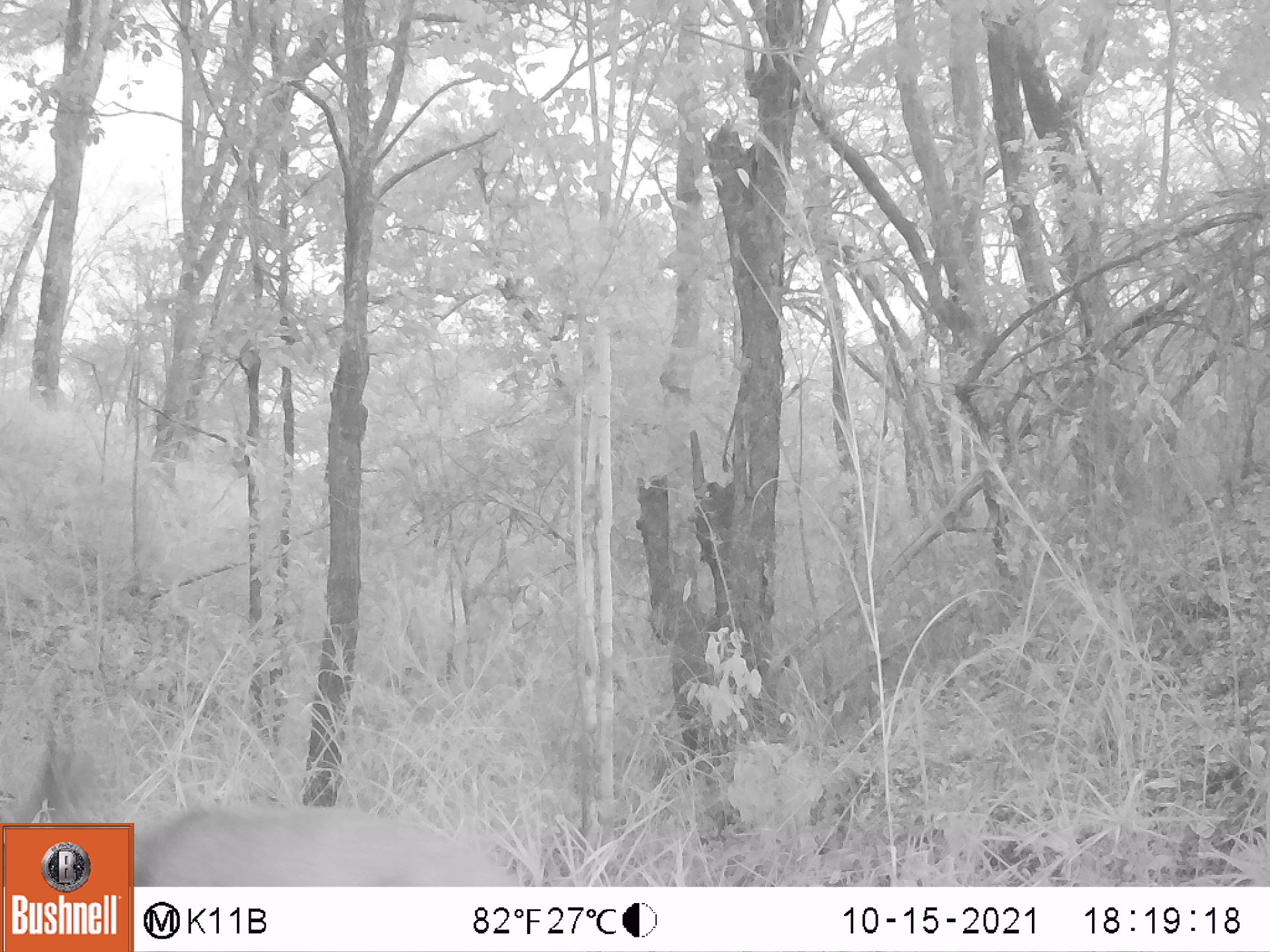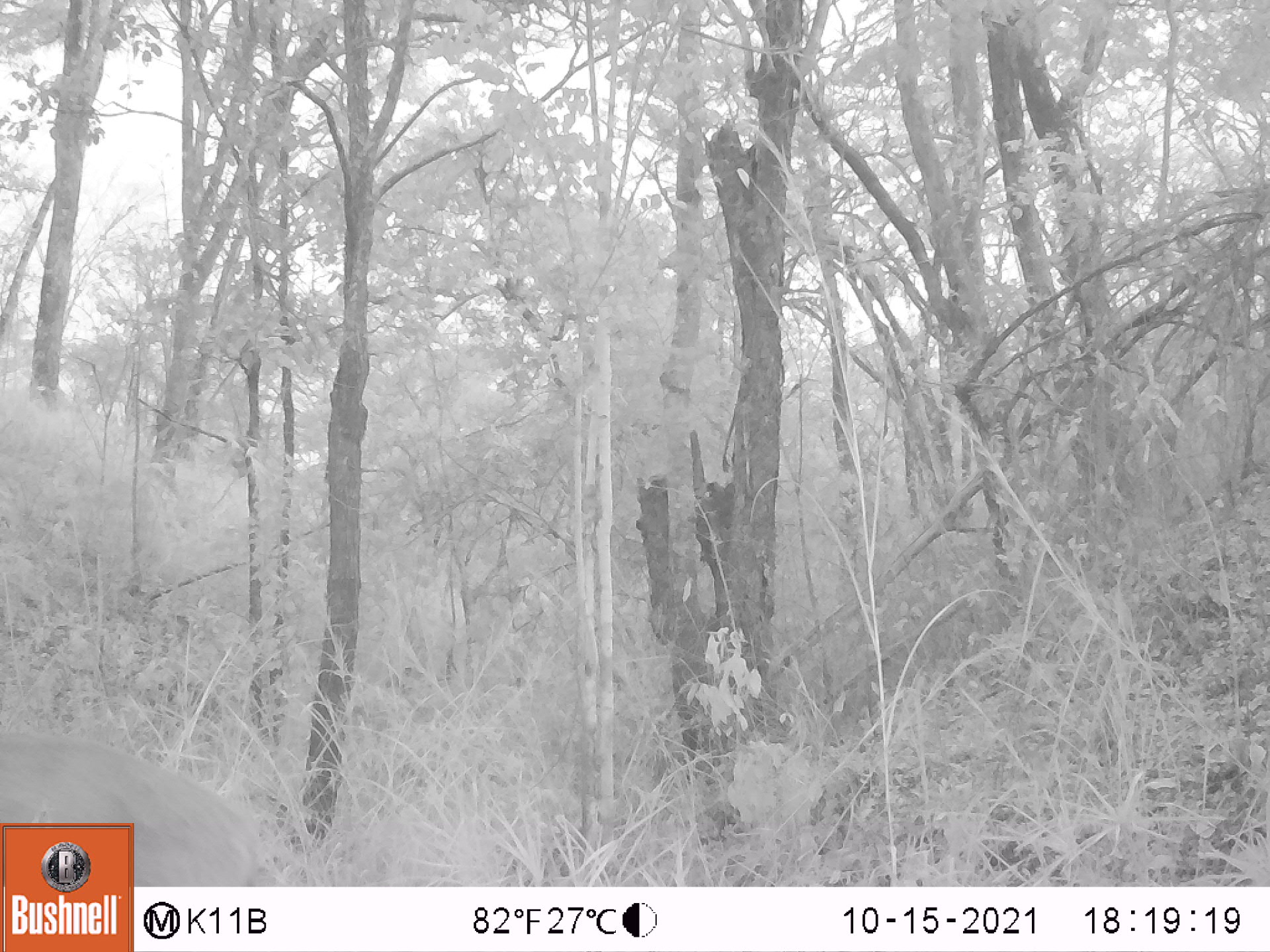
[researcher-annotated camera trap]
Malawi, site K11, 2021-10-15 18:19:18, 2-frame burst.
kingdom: Animalia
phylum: Chordata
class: Mammalia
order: Artiodactyla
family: Bovidae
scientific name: Antilopinae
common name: small antelope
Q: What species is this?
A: Small antelope (Antilopinae).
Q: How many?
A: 1.